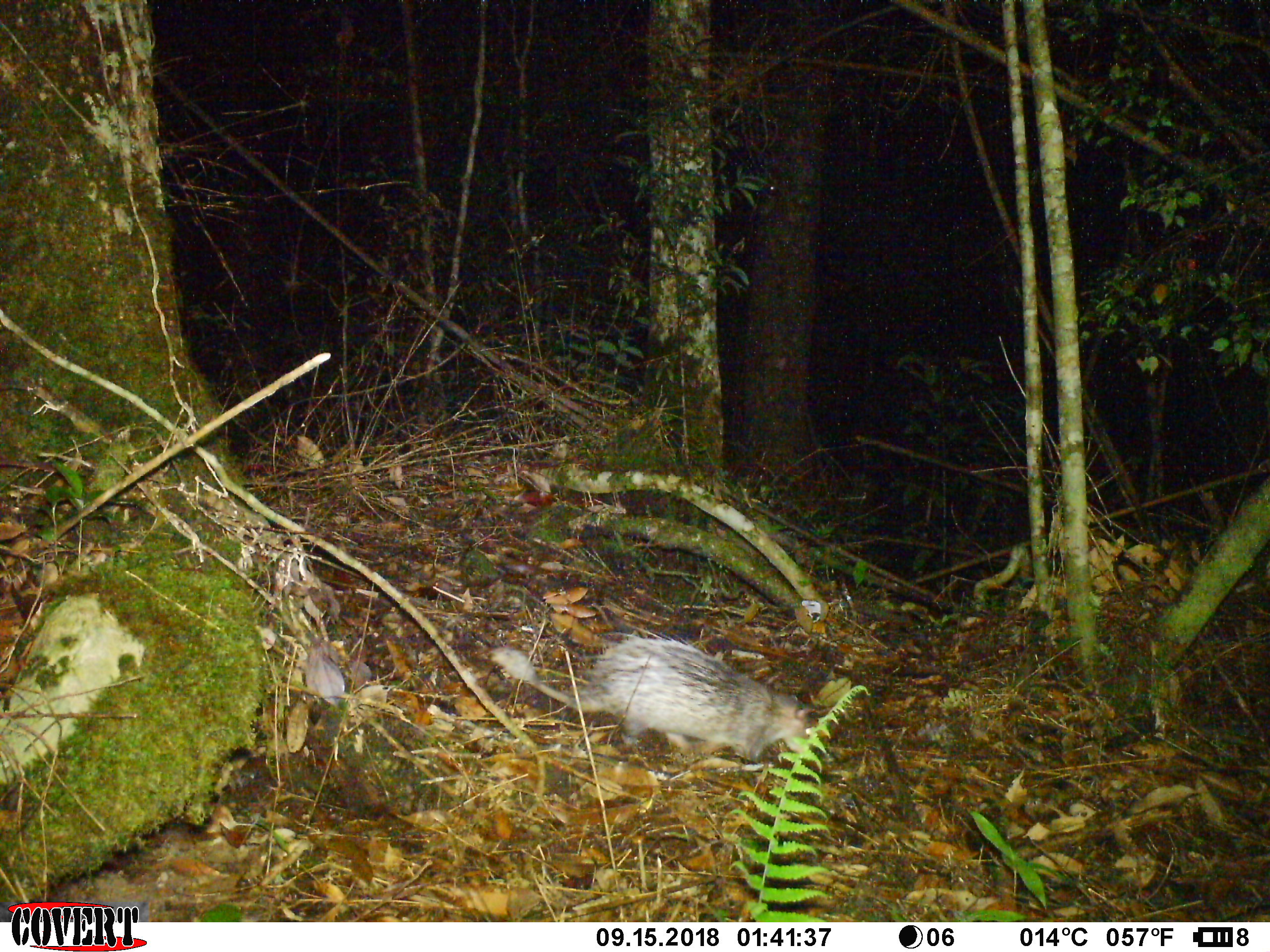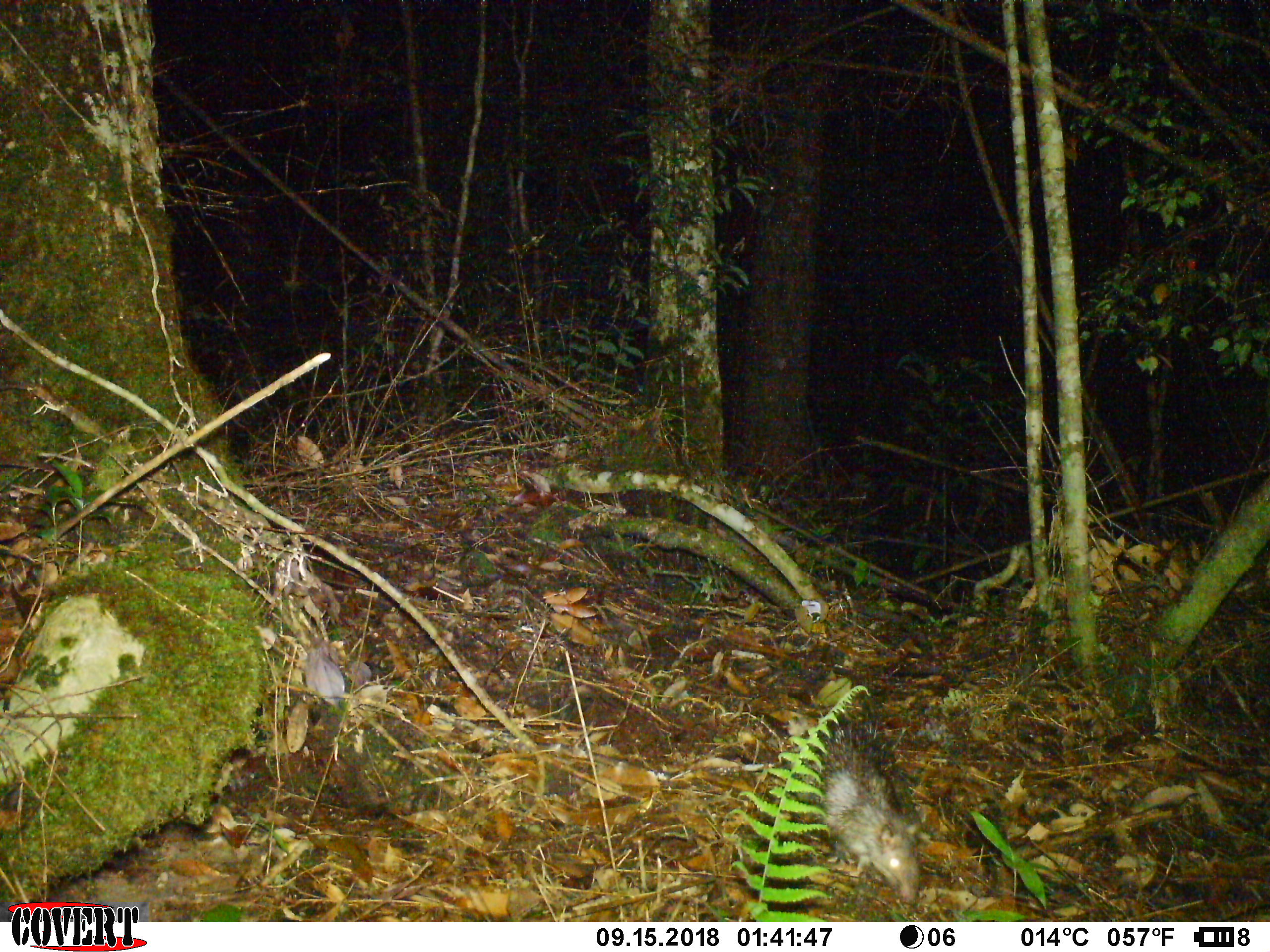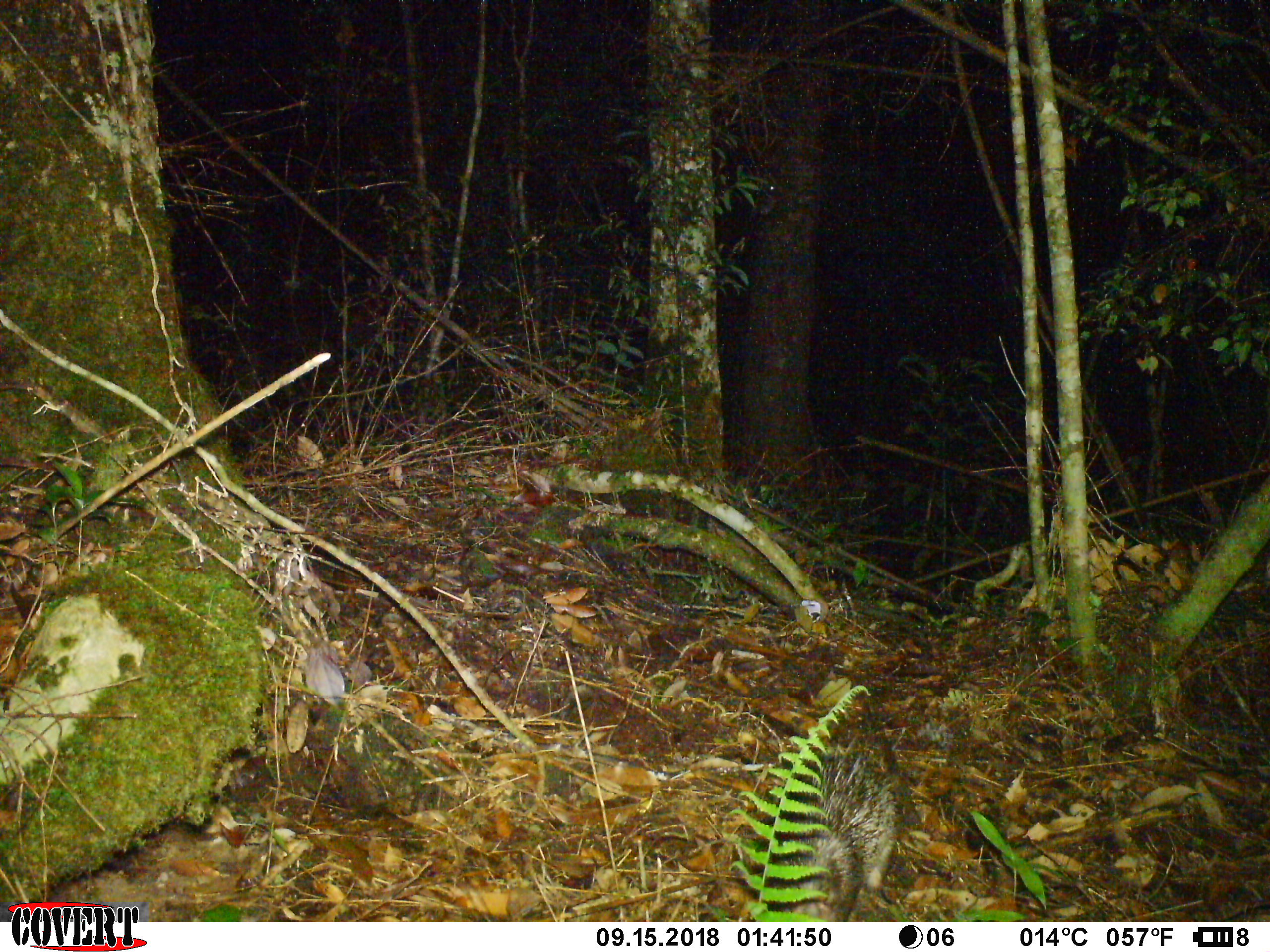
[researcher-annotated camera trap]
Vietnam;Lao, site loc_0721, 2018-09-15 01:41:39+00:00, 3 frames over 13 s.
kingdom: Animalia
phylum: Chordata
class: Mammalia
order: Rodentia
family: Hystricidae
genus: Atherurus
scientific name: Atherurus macrourus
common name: asiatic brush-tailed porcupine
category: asiatic brush tailed porcupine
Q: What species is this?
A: Asiatic brush tailed porcupine (asiatic brush-tailed porcupine) (Atherurus macrourus).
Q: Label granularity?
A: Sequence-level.